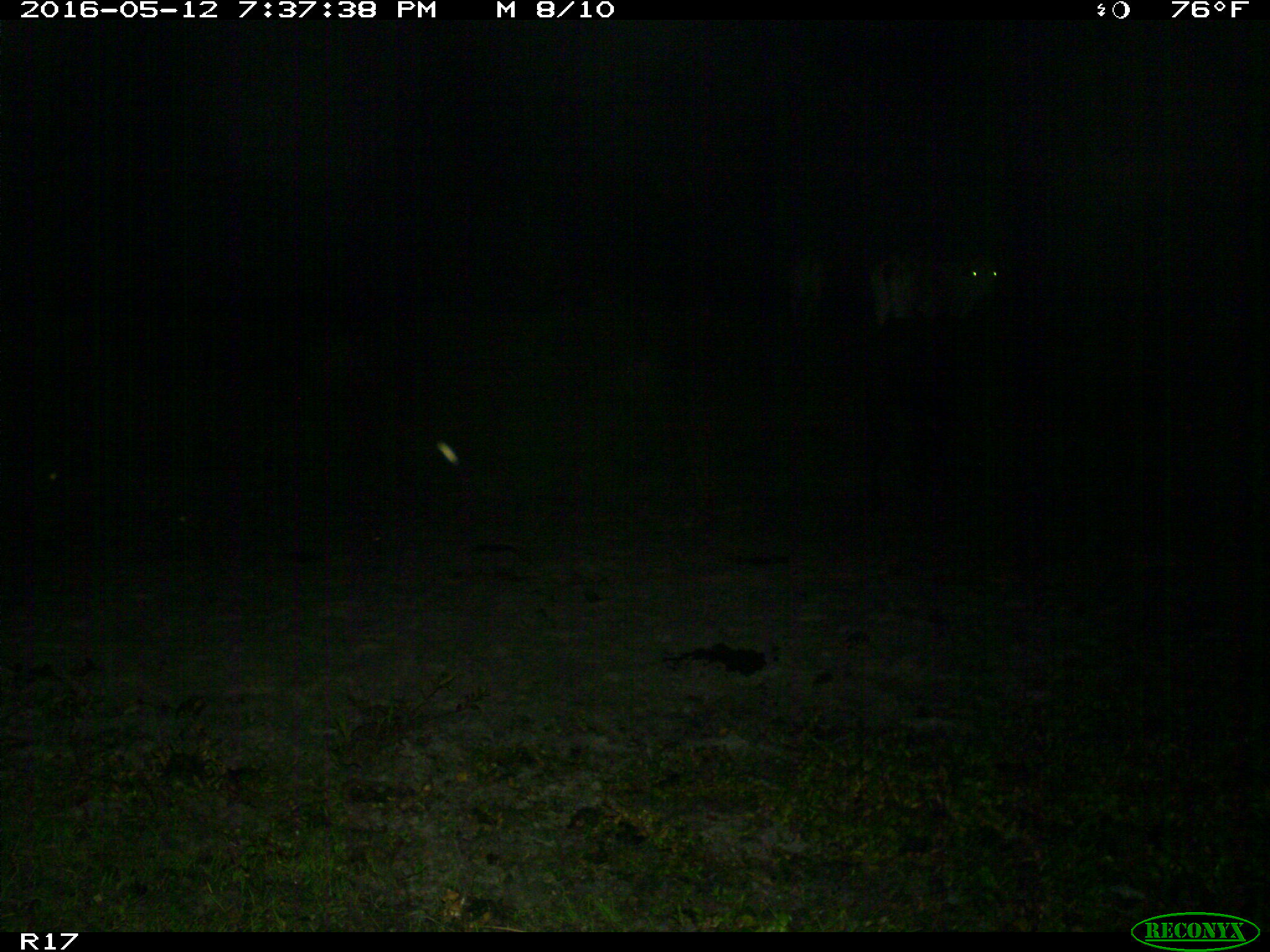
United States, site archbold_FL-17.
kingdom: Animalia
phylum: Chordata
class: Mammalia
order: Artiodactyla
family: Bovidae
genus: Bos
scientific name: Bos taurus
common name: domestic cow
Bos taurus (domestic cow).